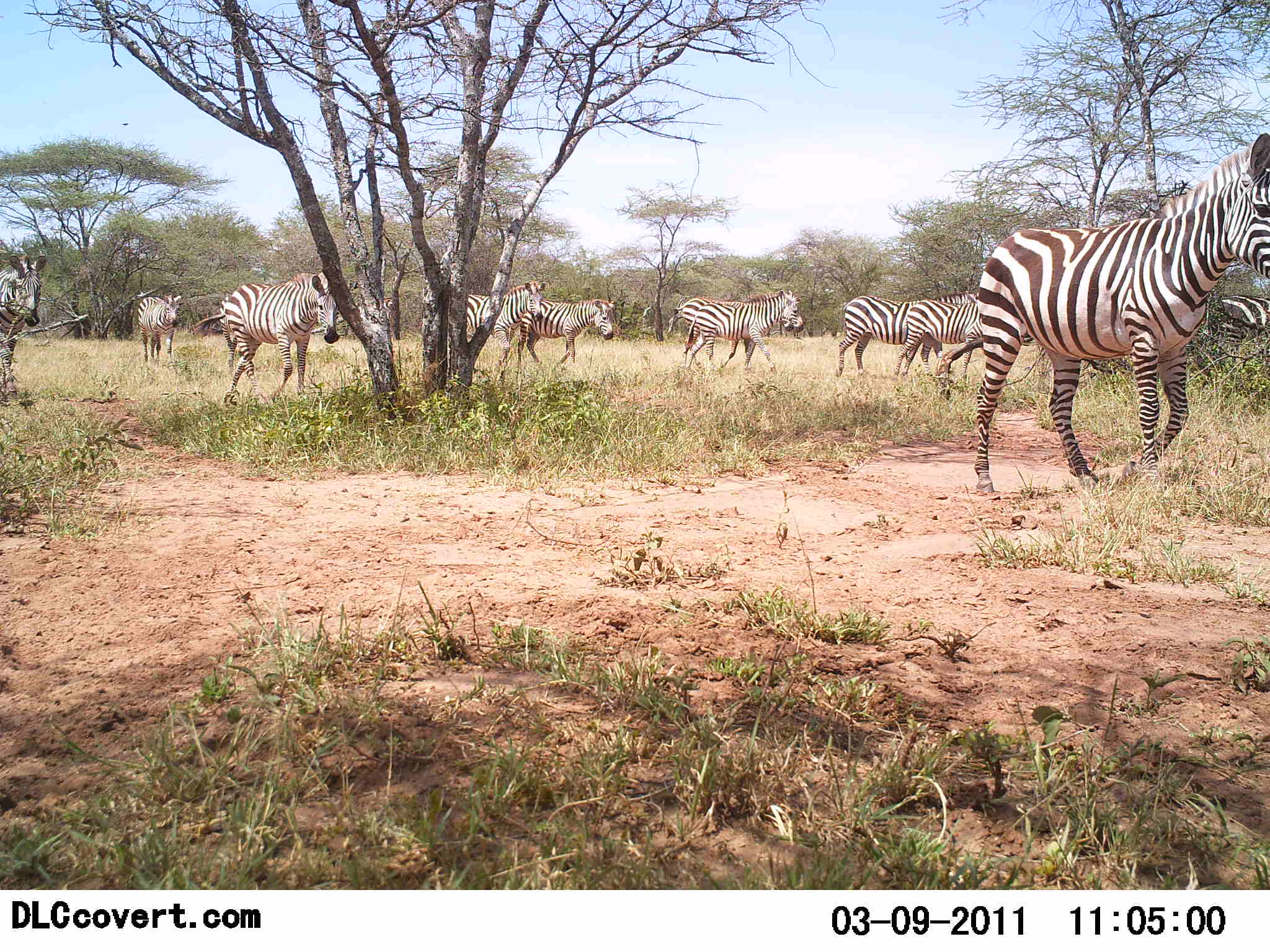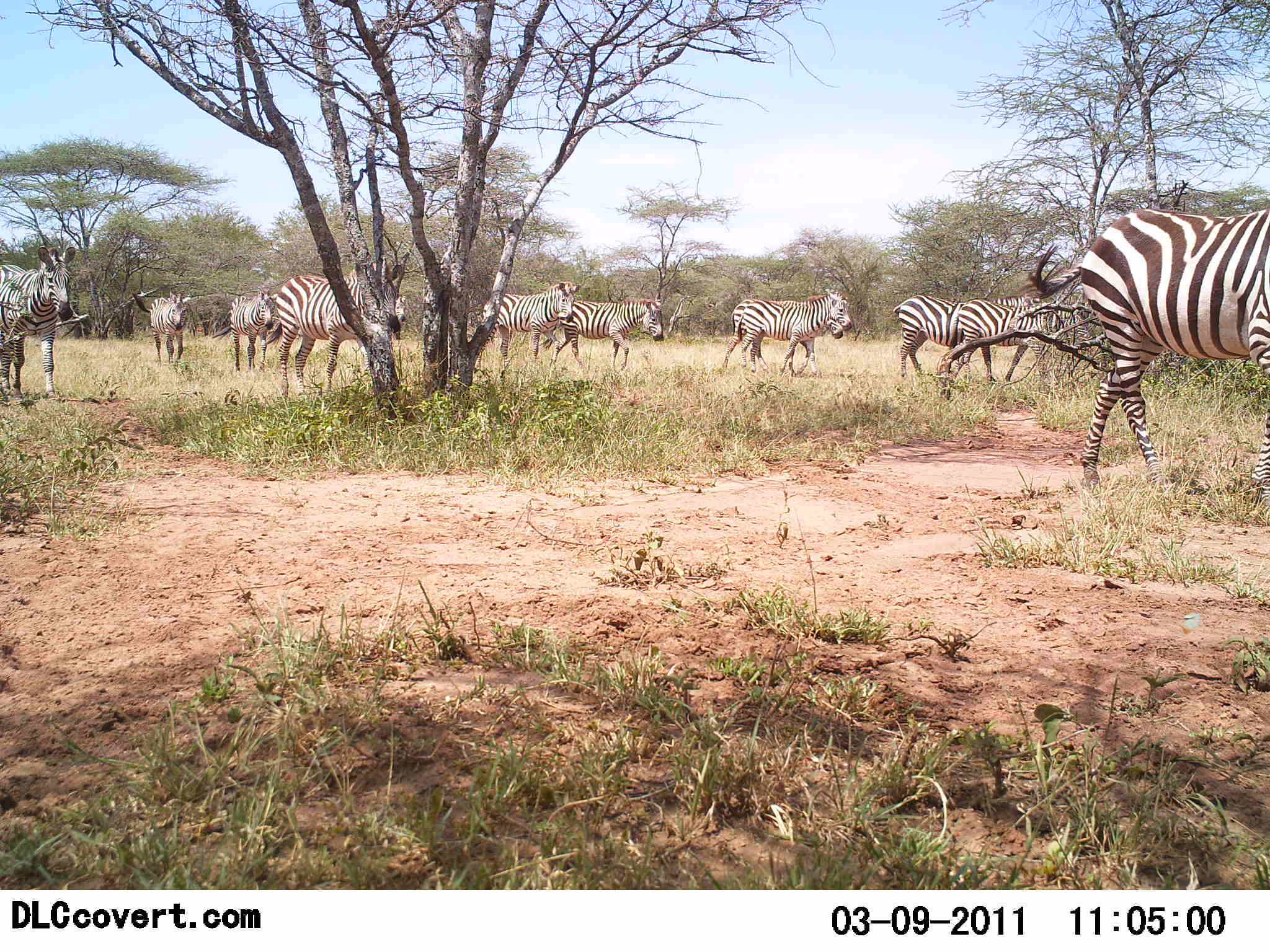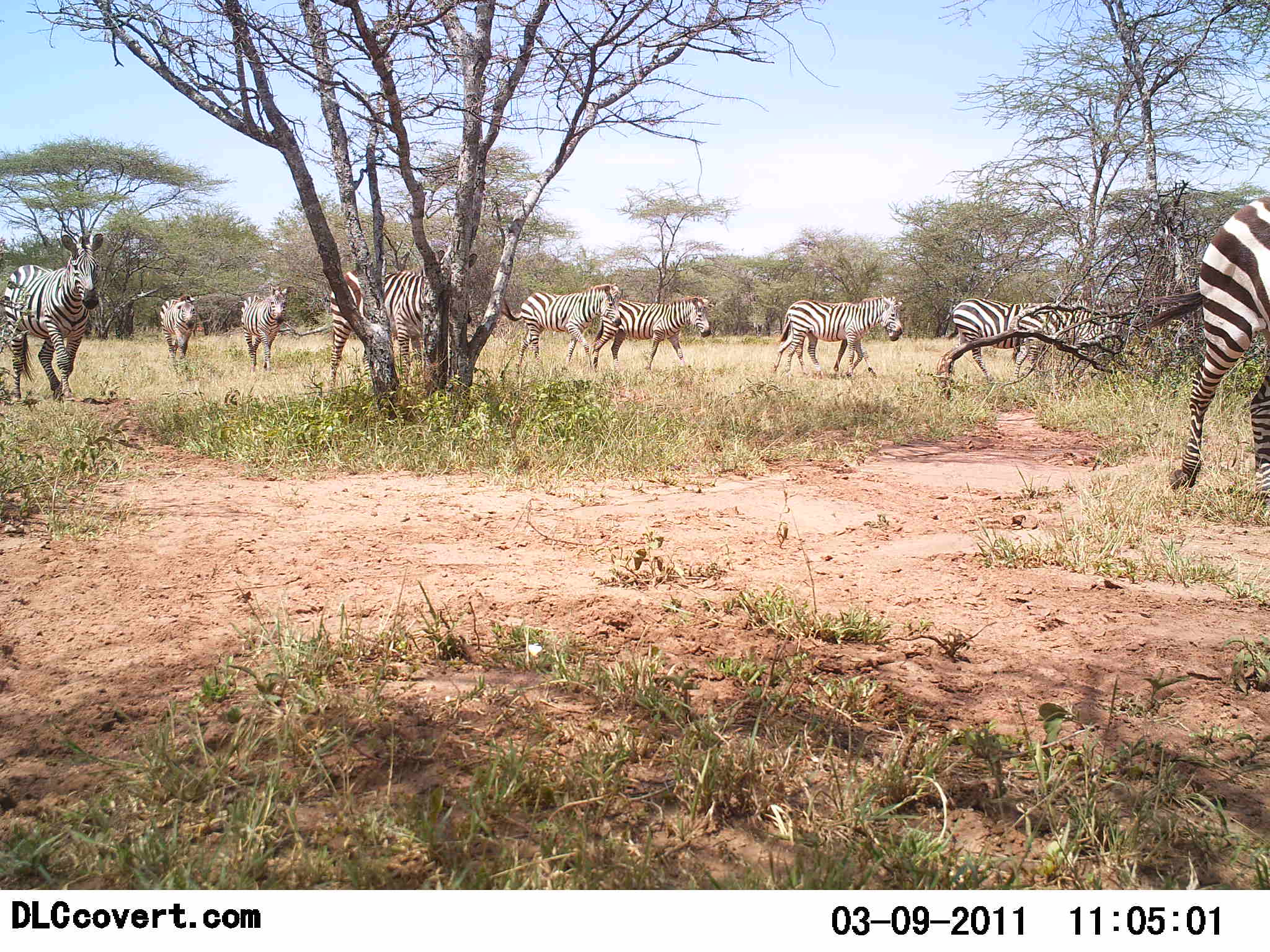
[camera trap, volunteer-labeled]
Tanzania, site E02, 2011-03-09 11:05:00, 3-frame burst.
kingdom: Animalia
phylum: Chordata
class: Mammalia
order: Perissodactyla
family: Equidae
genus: Equus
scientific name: Equus quagga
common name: plains zebra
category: zebra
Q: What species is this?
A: Zebra (plains zebra) (Equus quagga).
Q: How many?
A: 10.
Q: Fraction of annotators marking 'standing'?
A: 0%.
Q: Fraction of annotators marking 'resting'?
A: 0%.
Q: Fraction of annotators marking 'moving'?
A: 100%.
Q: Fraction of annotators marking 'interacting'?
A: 0%.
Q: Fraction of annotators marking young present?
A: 9%.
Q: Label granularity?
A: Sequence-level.